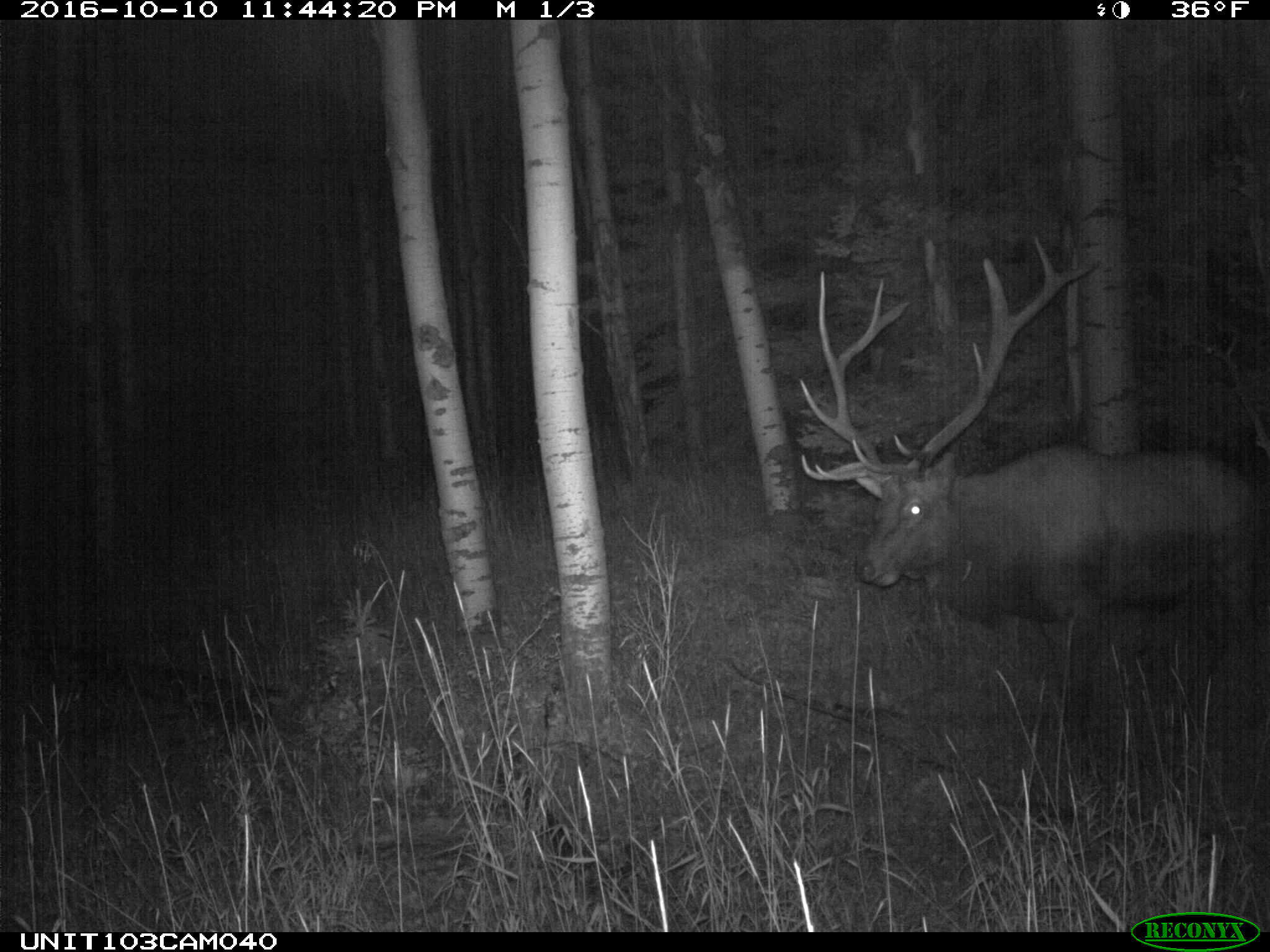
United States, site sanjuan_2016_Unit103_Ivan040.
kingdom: Animalia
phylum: Chordata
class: Mammalia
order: Artiodactyla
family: Cervidae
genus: Cervus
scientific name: Cervus elaphus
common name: red deer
Cervus elaphus (red deer).